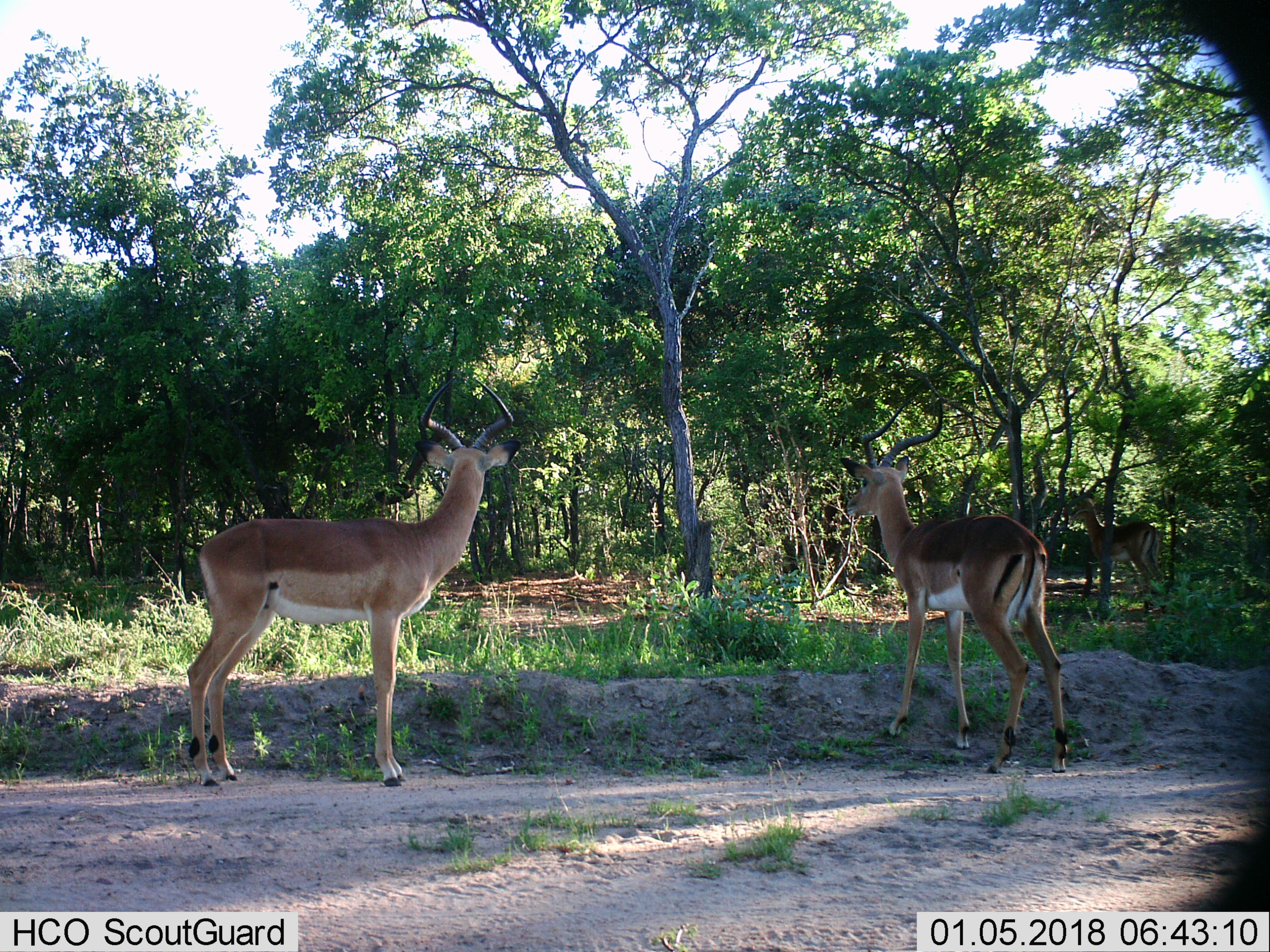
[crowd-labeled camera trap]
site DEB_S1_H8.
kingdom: Animalia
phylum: Chordata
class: Mammalia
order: Artiodactyla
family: Bovidae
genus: Aepyceros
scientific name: Aepyceros melampus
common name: impala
Impala (Aepyceros melampus), count 2. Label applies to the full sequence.